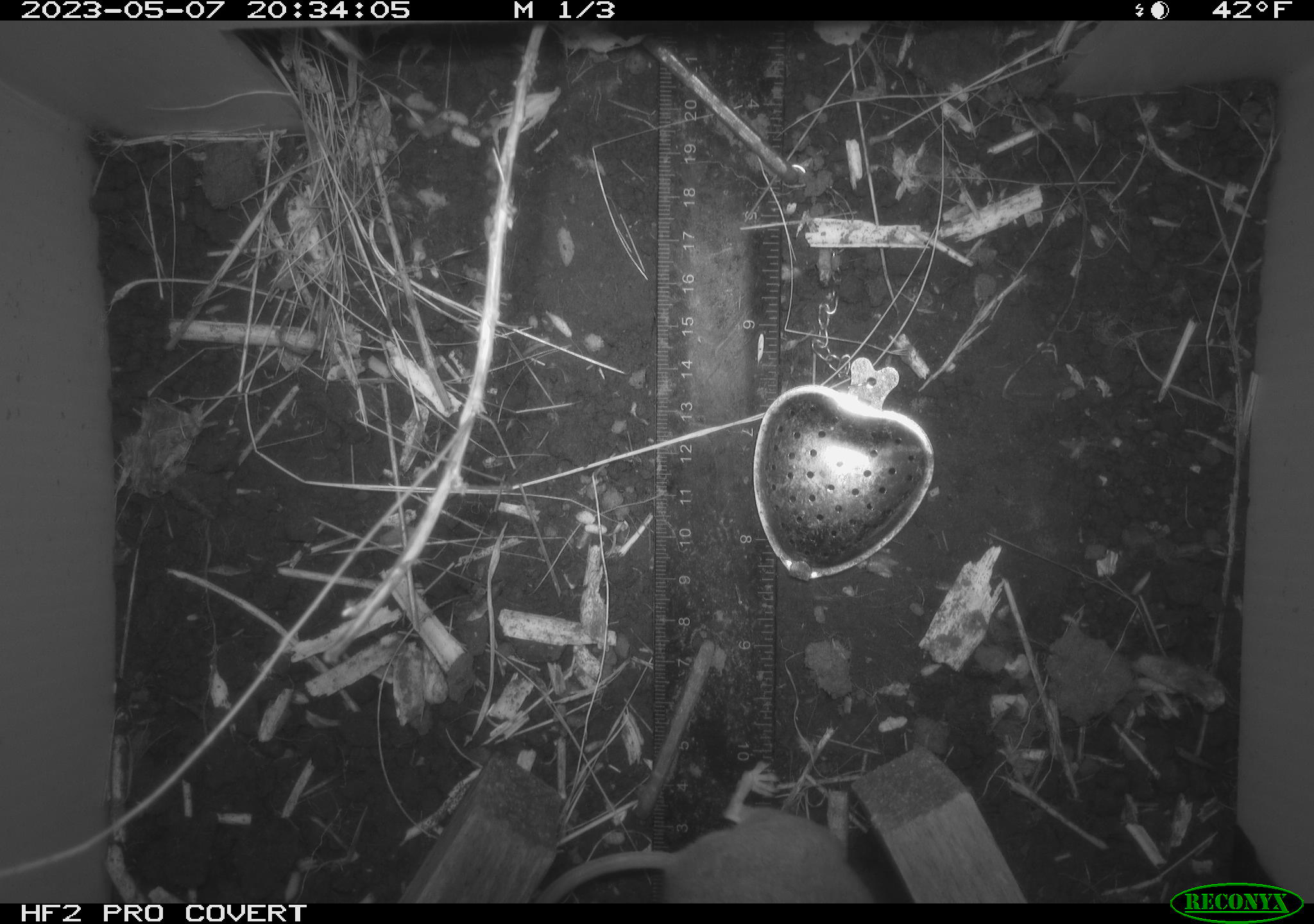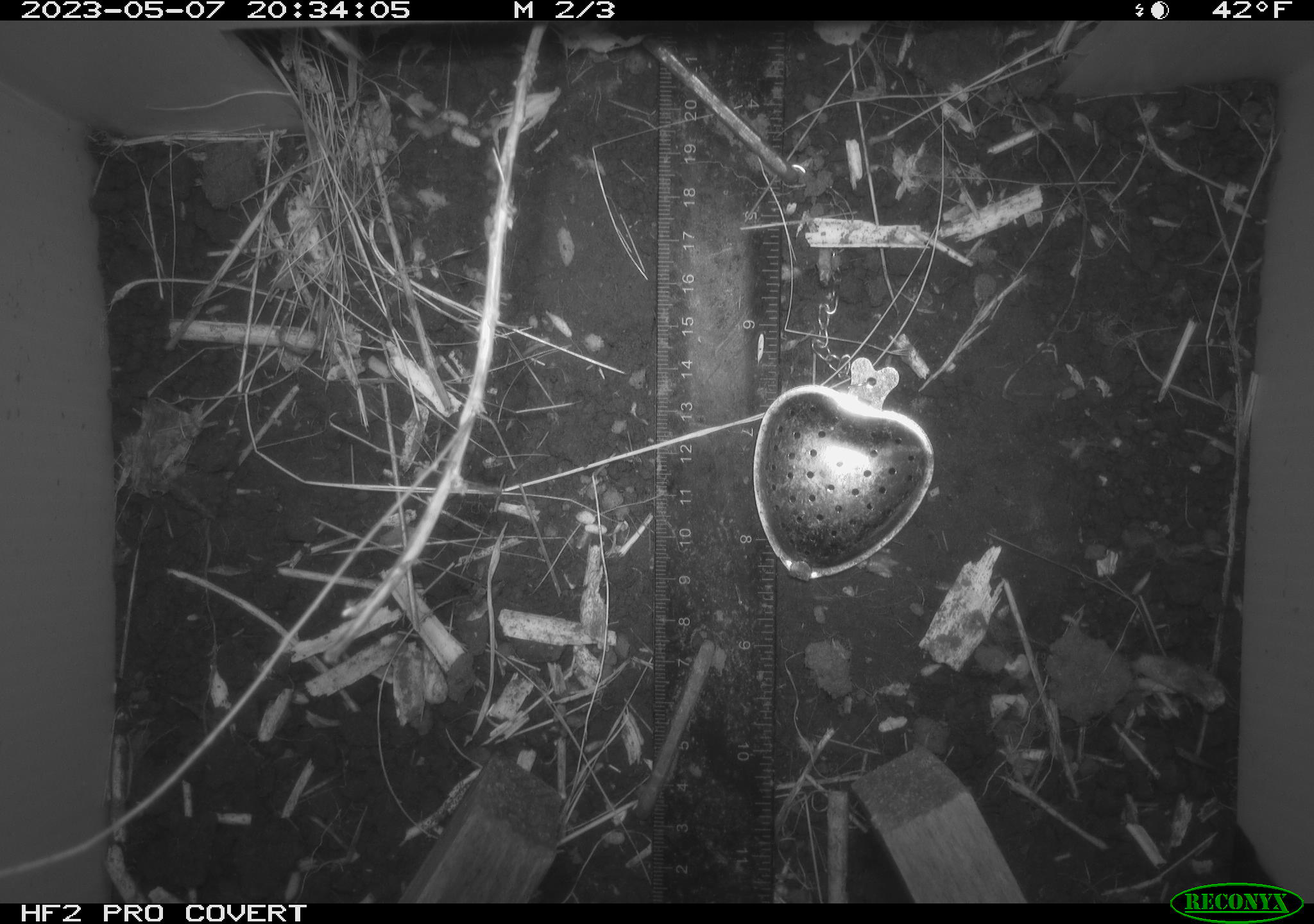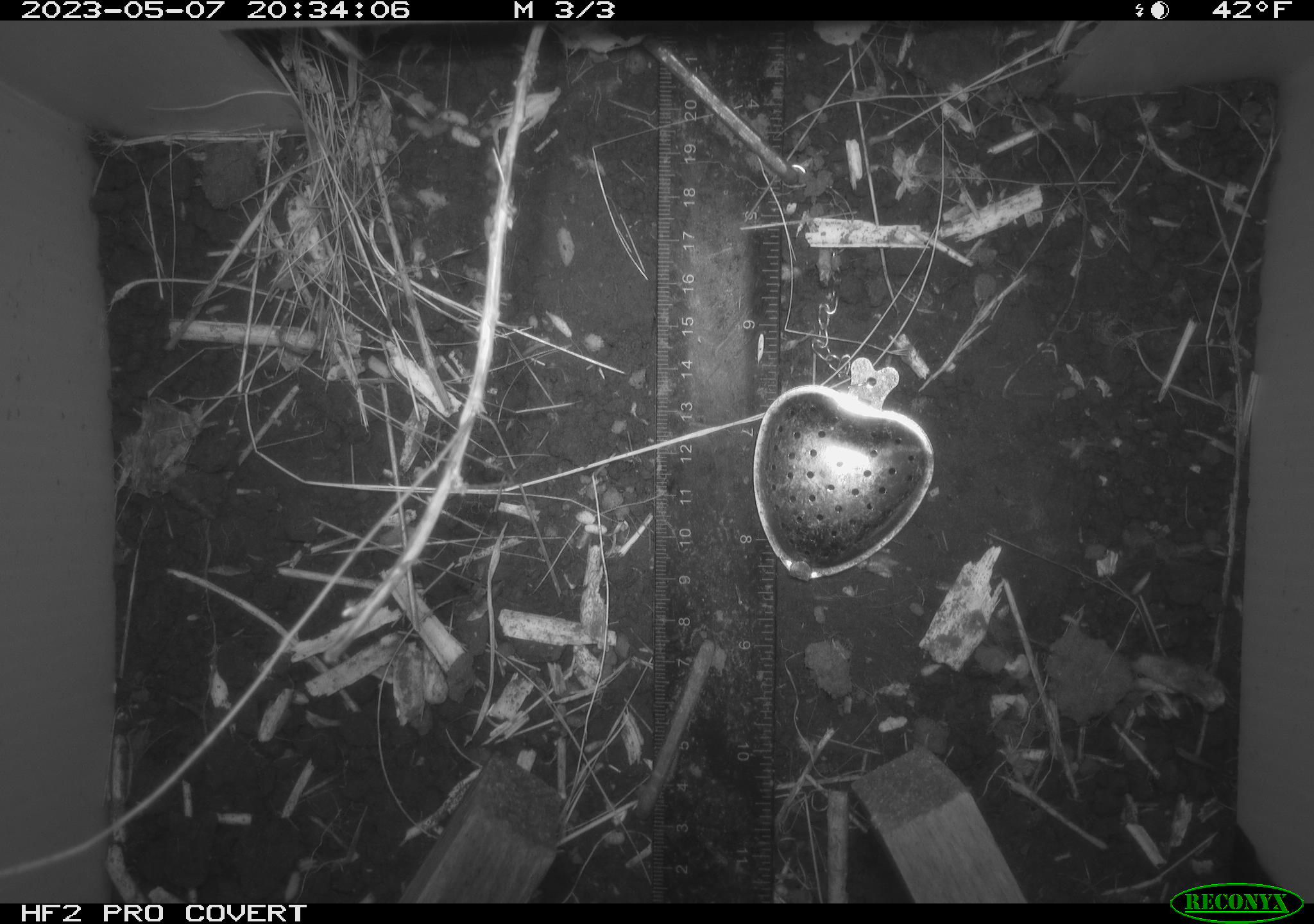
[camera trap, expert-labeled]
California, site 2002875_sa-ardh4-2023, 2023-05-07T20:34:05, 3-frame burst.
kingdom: Animalia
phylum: Chordata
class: Mammalia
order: Rodentia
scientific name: Rodentia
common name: mouse species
Mouse species (Rodentia).